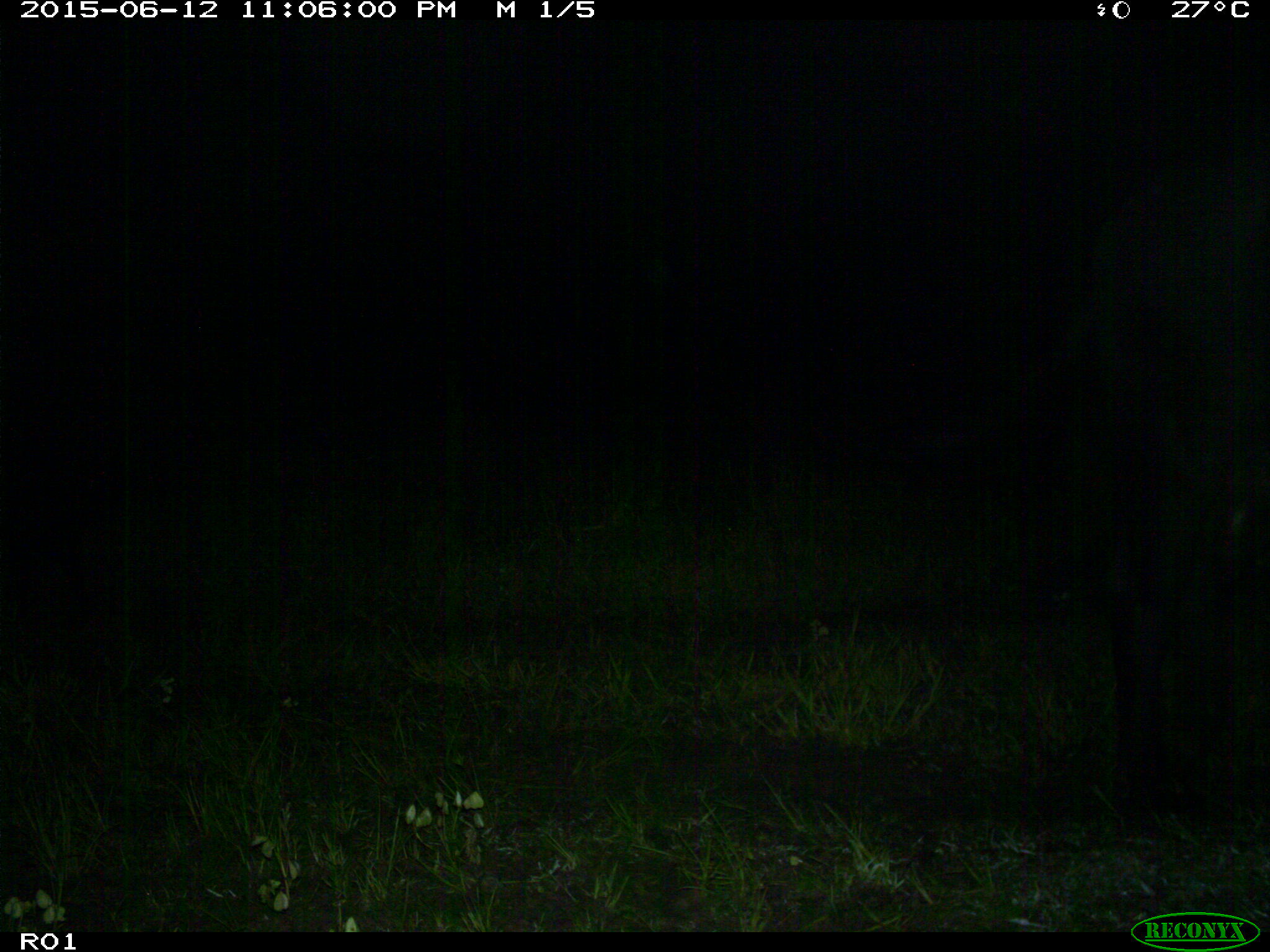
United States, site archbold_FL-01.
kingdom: Animalia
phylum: Chordata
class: Mammalia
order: Artiodactyla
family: Bovidae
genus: Bos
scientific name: Bos taurus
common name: domestic cow